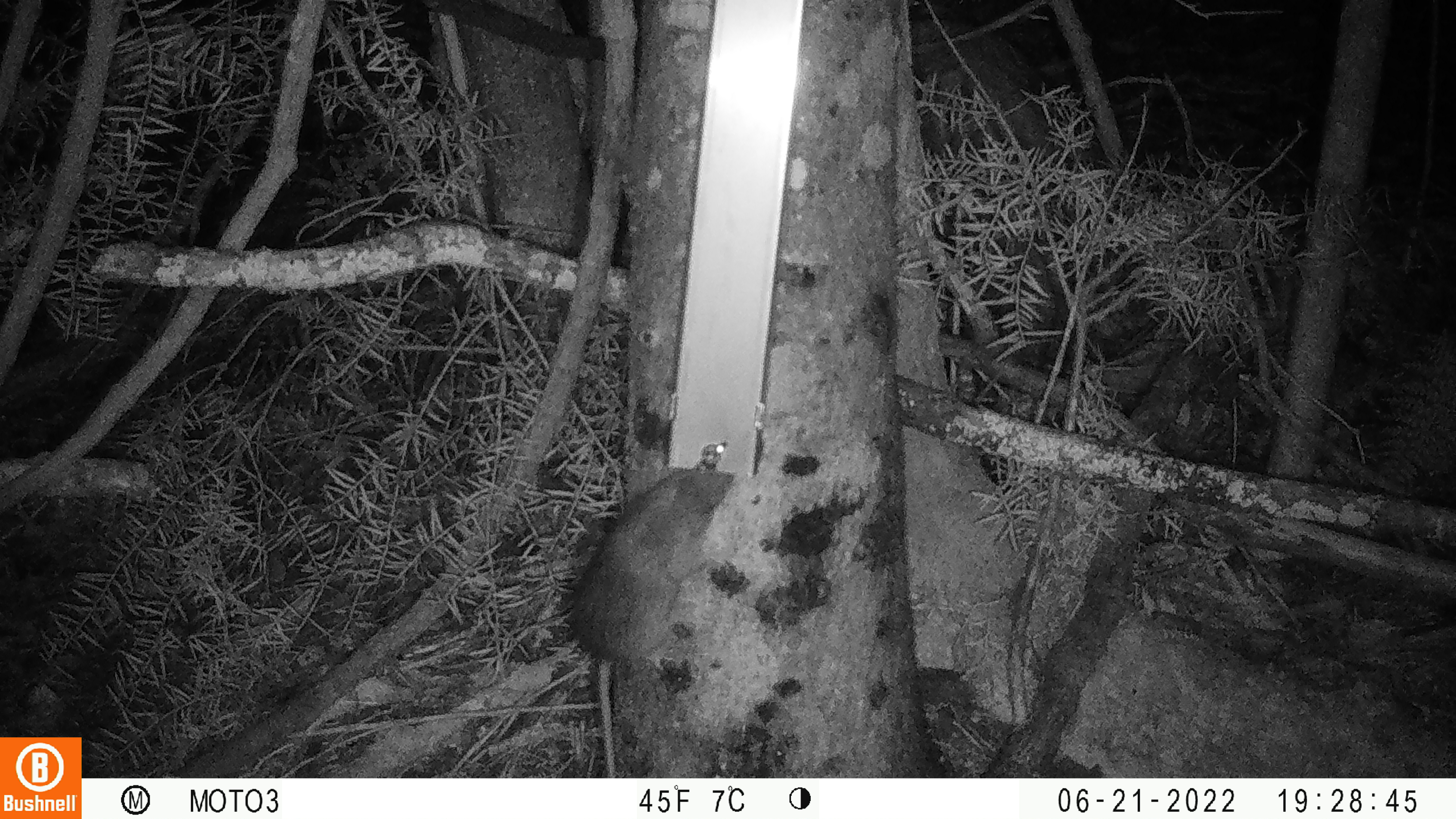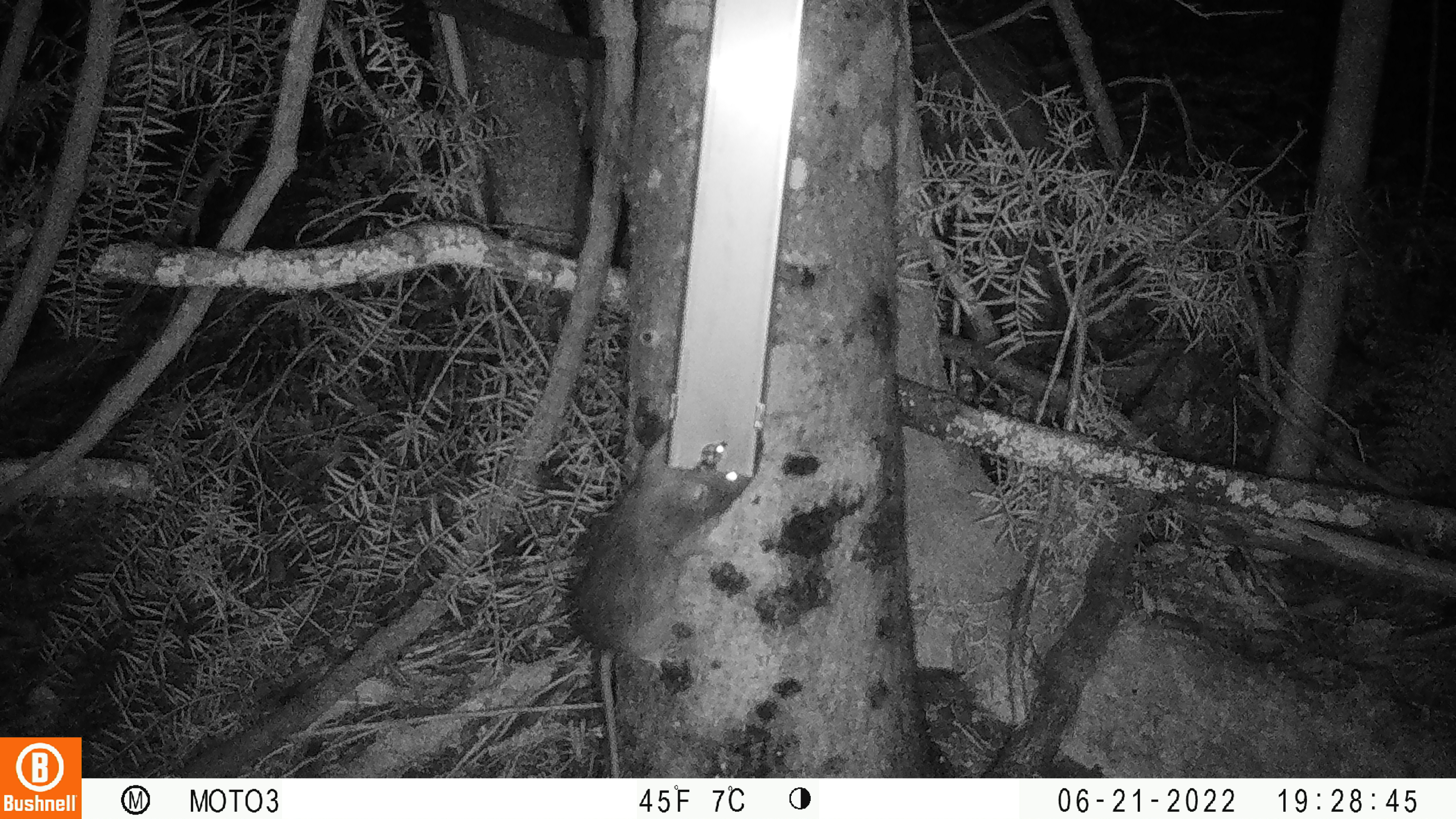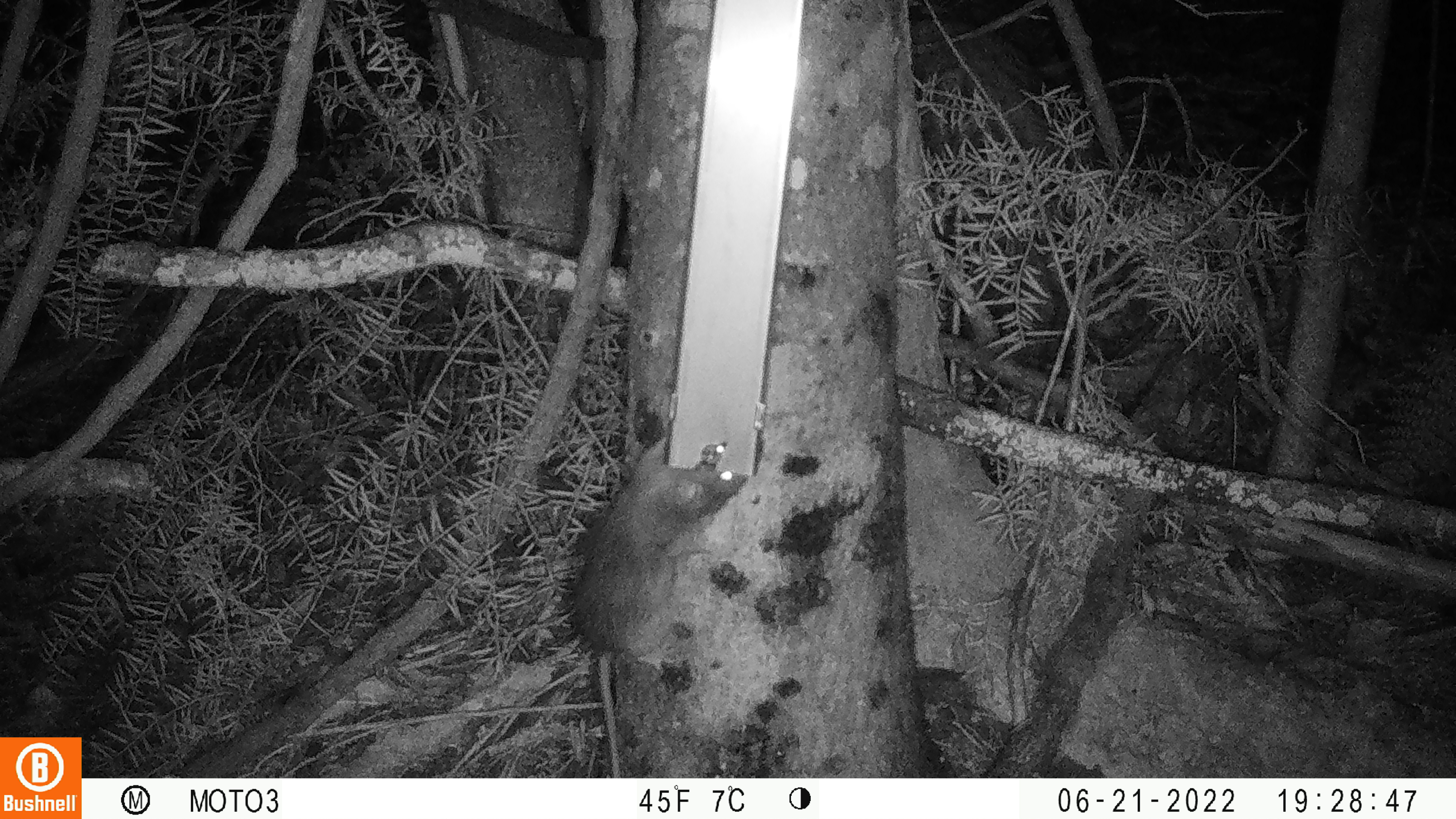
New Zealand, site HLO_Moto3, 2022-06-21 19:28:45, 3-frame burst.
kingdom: Animalia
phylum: Chordata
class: Mammalia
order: Rodentia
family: Muridae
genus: Rattus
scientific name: Rattus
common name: rat